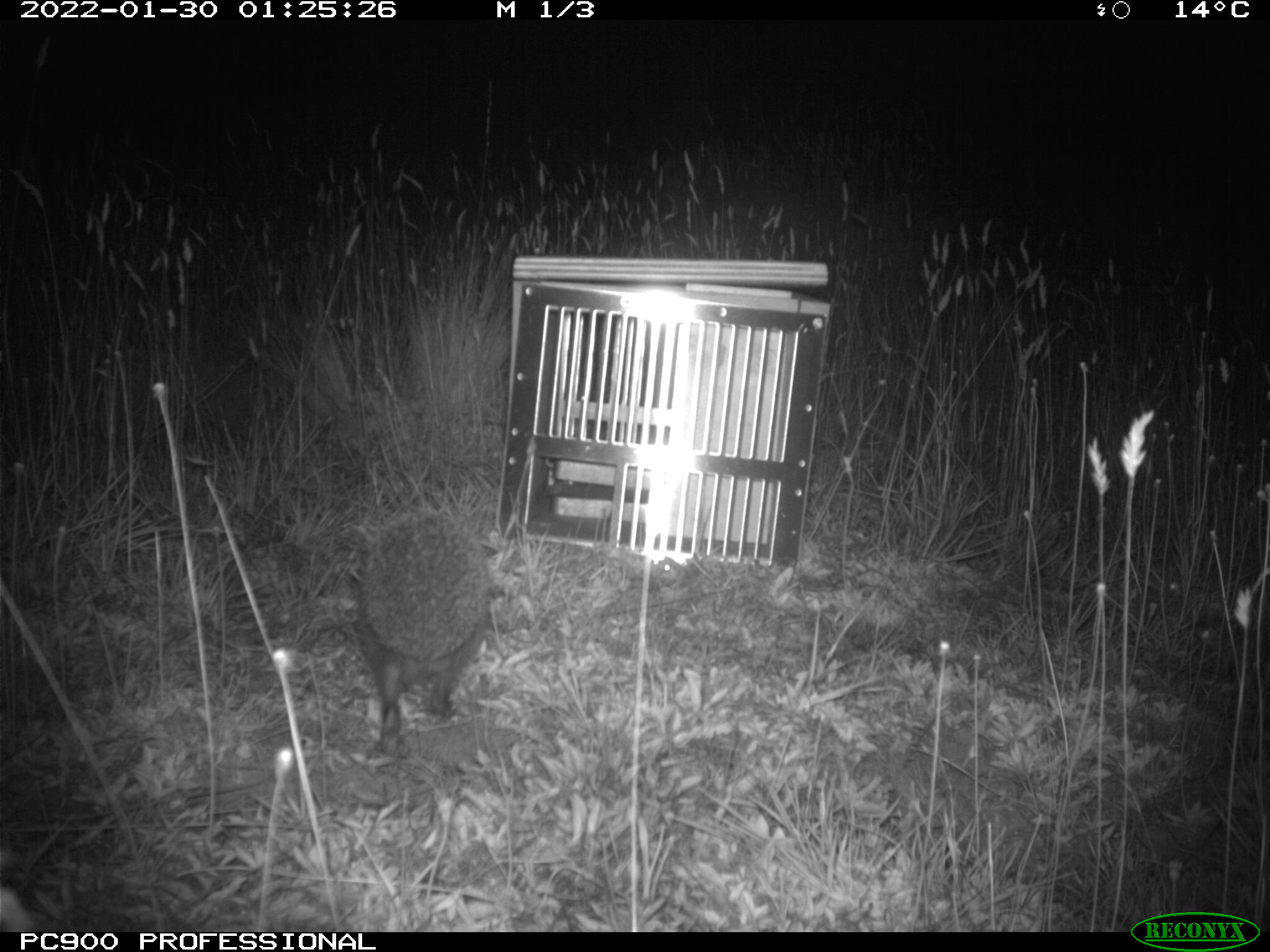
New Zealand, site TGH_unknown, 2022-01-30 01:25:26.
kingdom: Animalia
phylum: Chordata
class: Mammalia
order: Eulipotyphla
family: Erinaceidae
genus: Erinaceus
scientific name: Erinaceus europaeus europaeus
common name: european hedgehog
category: hedgehog